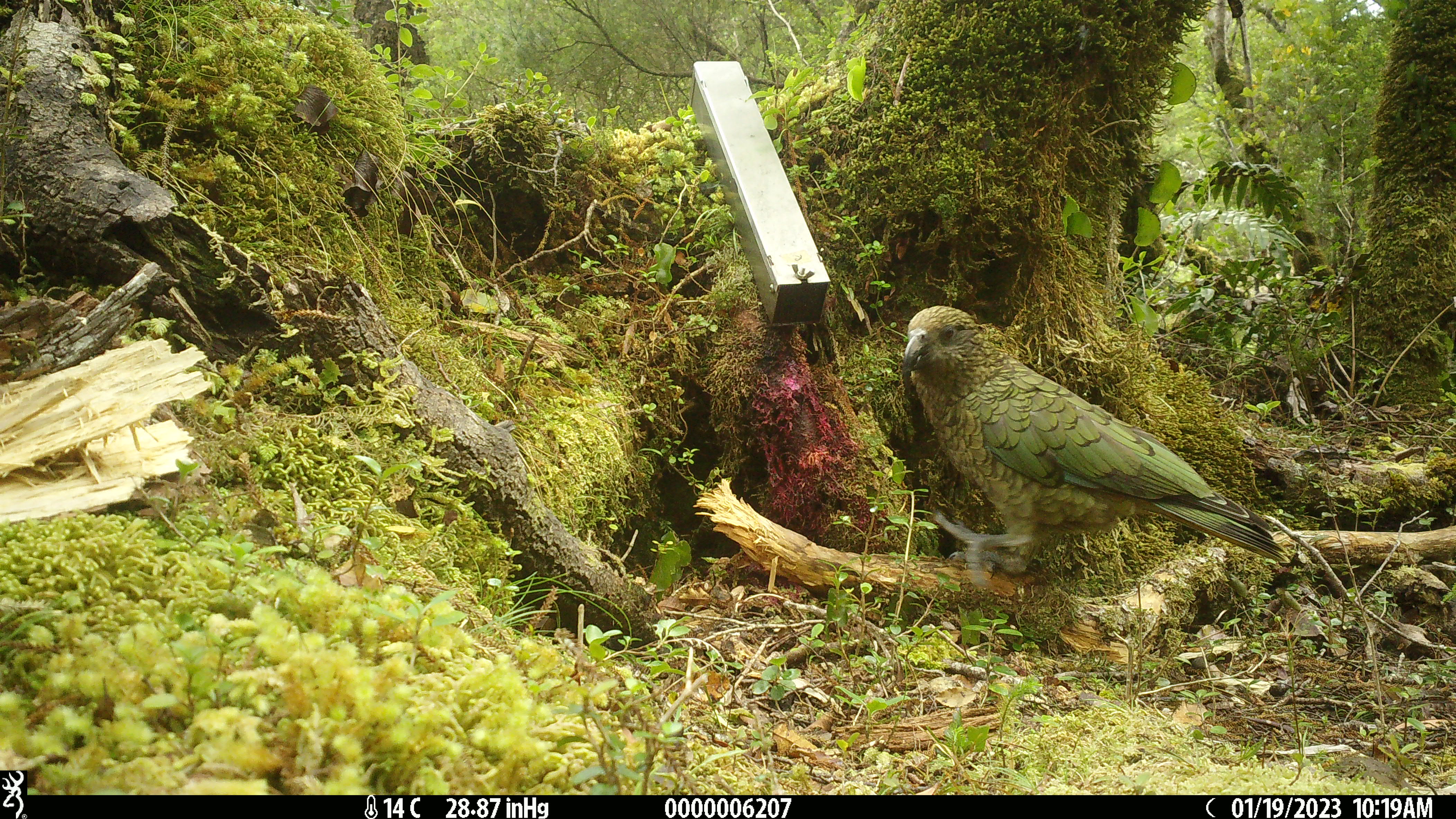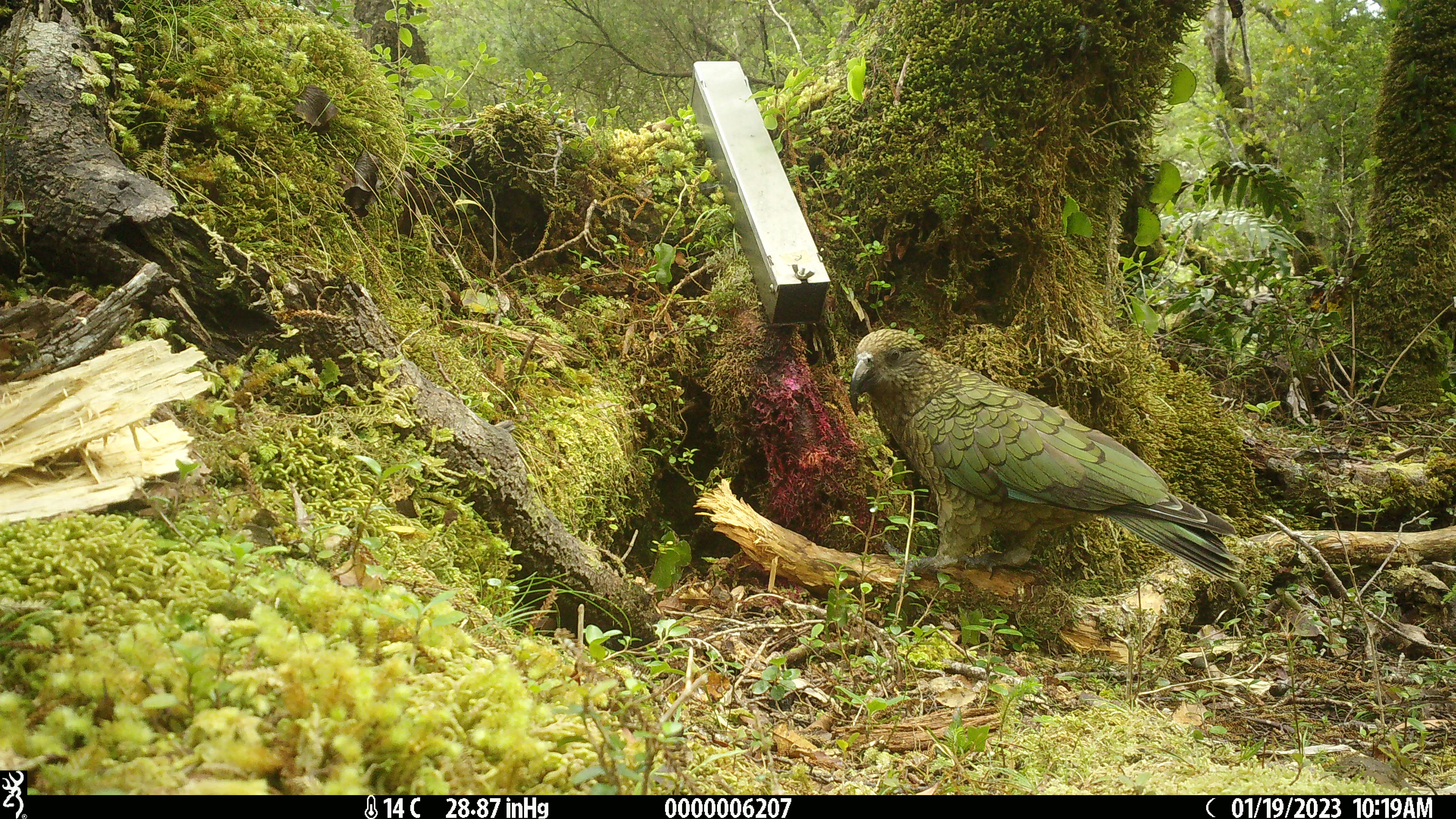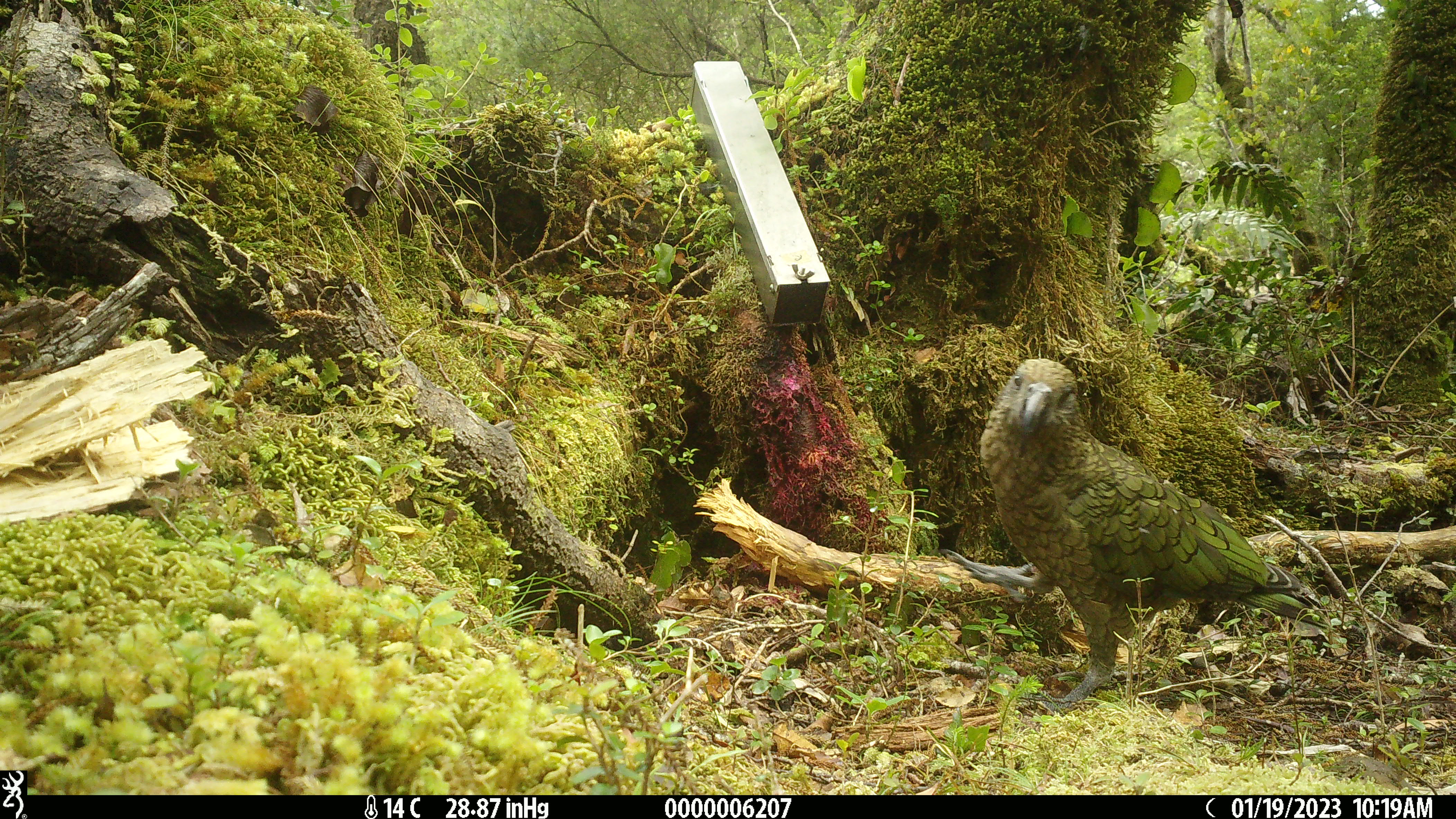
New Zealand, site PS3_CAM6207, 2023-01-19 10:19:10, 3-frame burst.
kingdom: Animalia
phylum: Chordata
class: Aves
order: Psittaciformes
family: Strigopidae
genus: Nestor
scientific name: Nestor notabilis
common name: kea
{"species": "kea (Nestor notabilis)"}